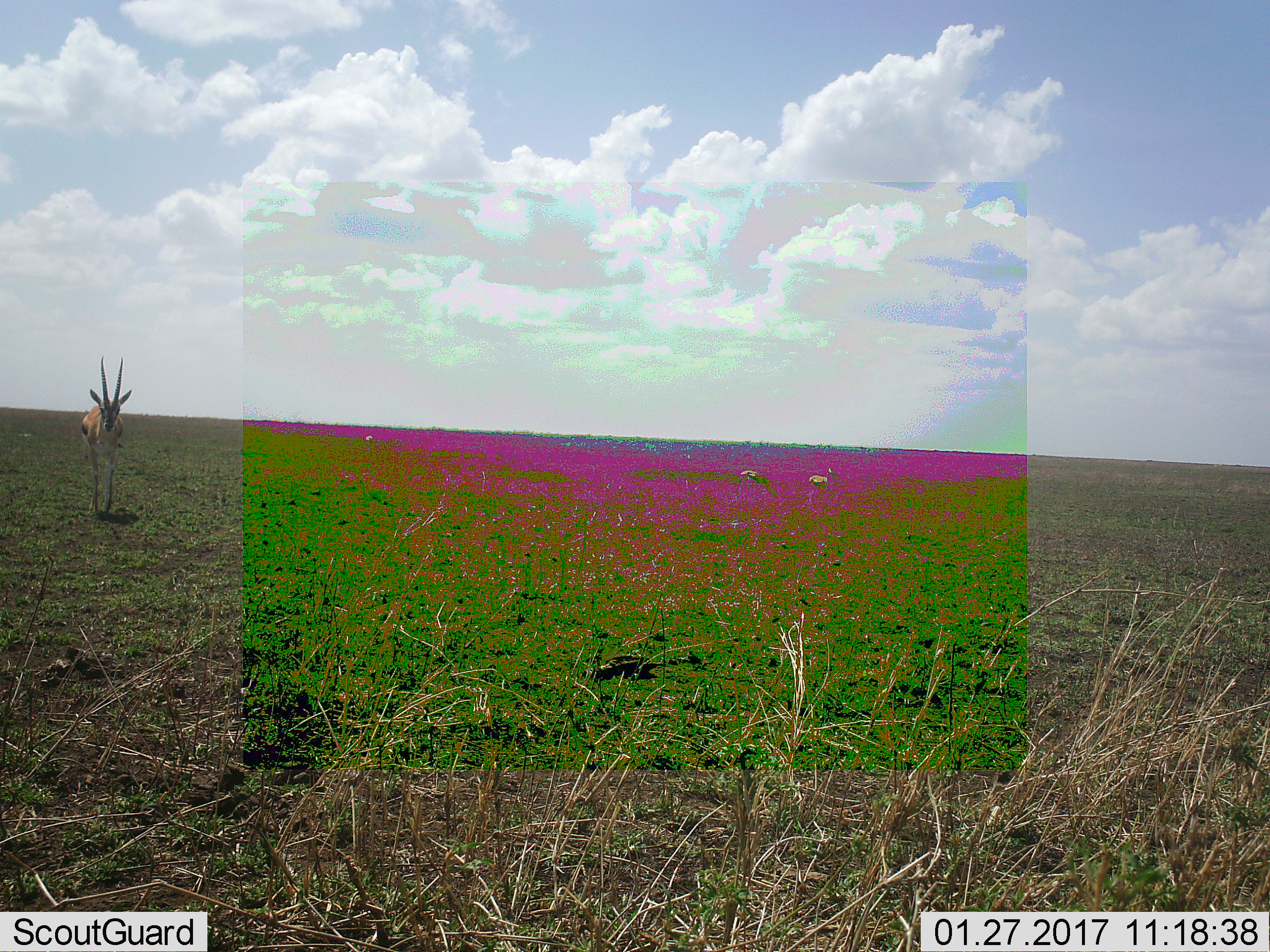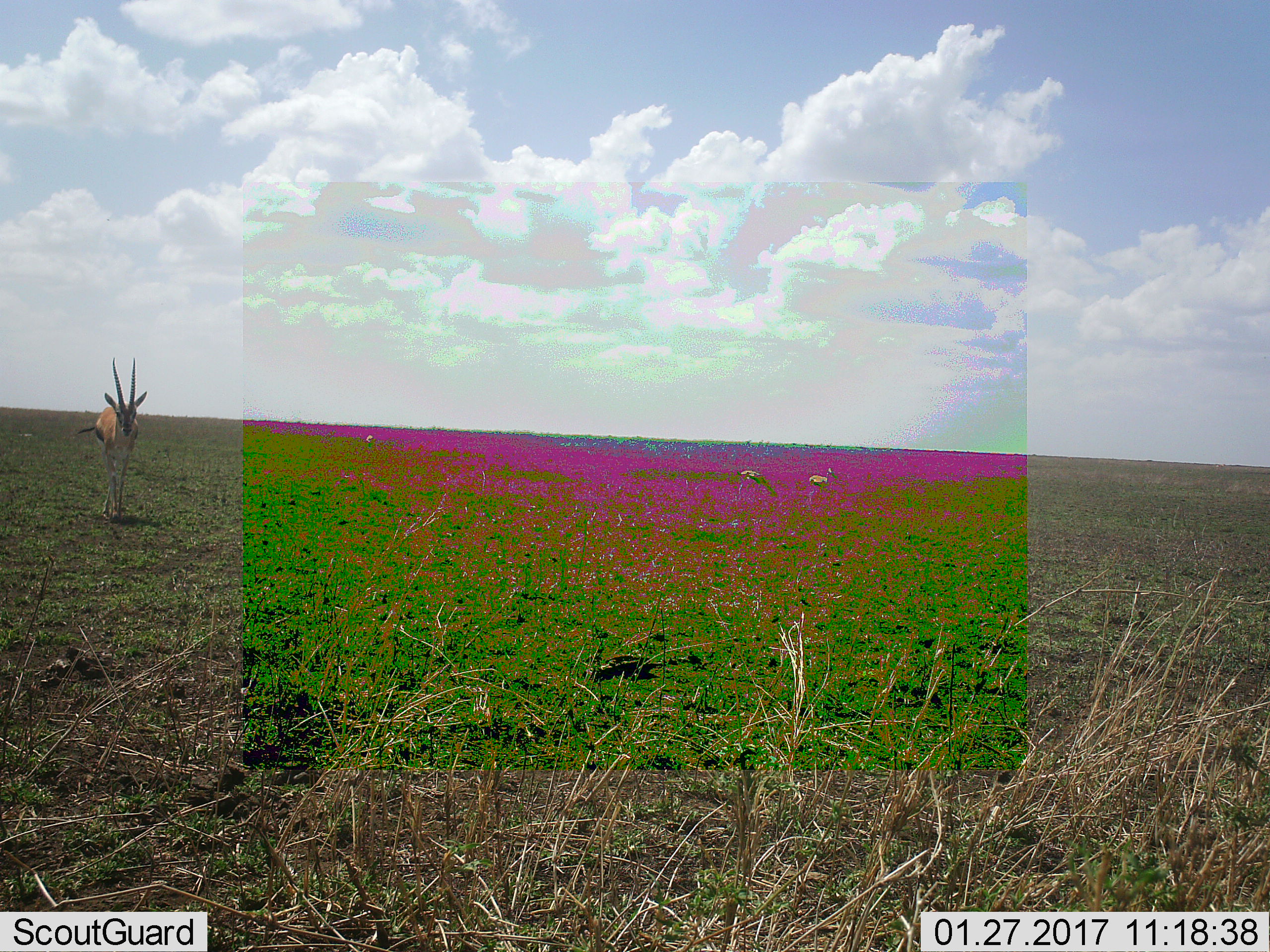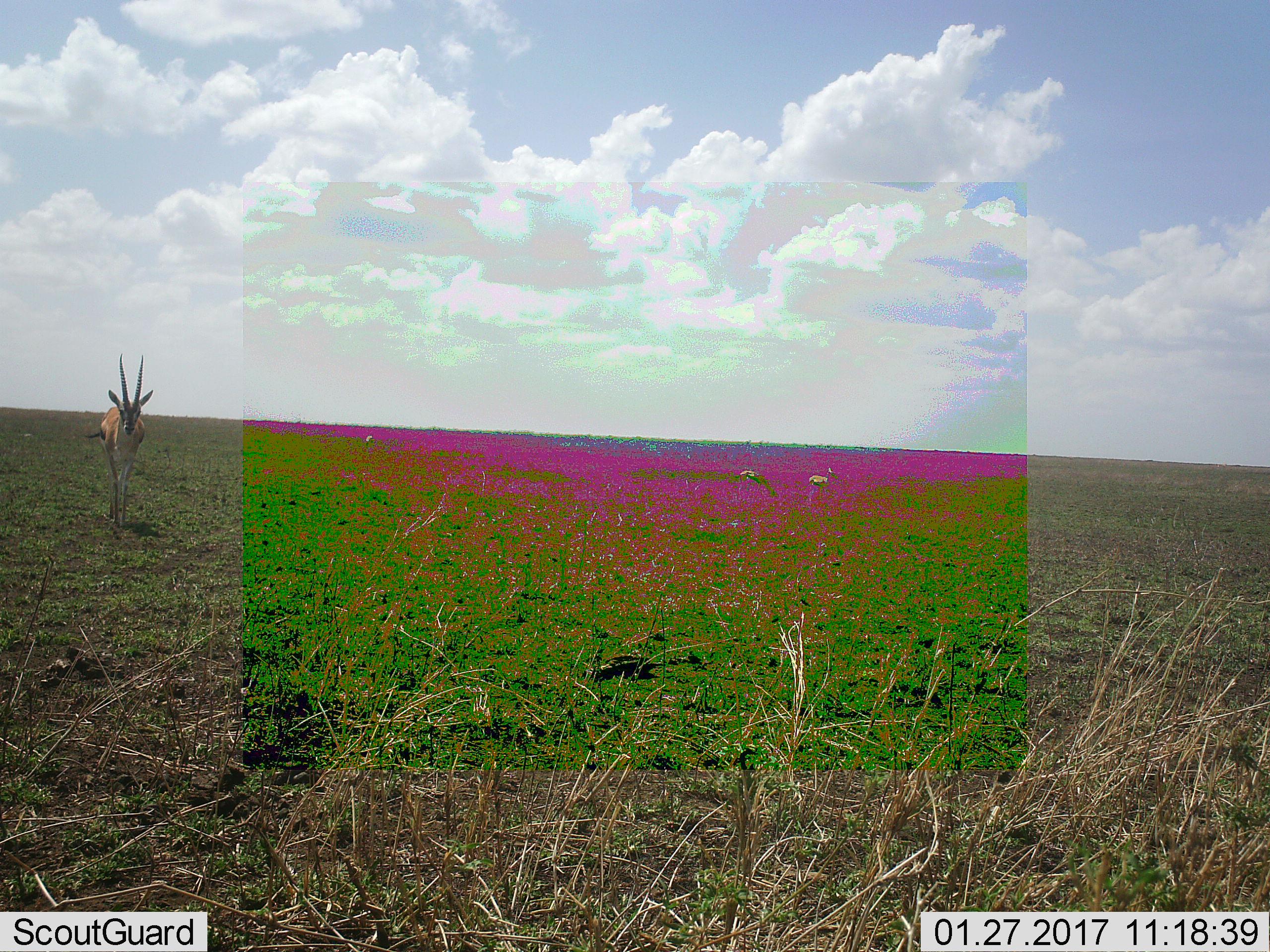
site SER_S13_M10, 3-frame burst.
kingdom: Animalia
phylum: Chordata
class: Mammalia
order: Artiodactyla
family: Bovidae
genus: Eudorcas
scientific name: Eudorcas thomsonii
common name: thomson's gazelle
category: gazellethomsons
Gazellethomsons (thomson's gazelle) (Eudorcas thomsonii), count 1. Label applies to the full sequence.